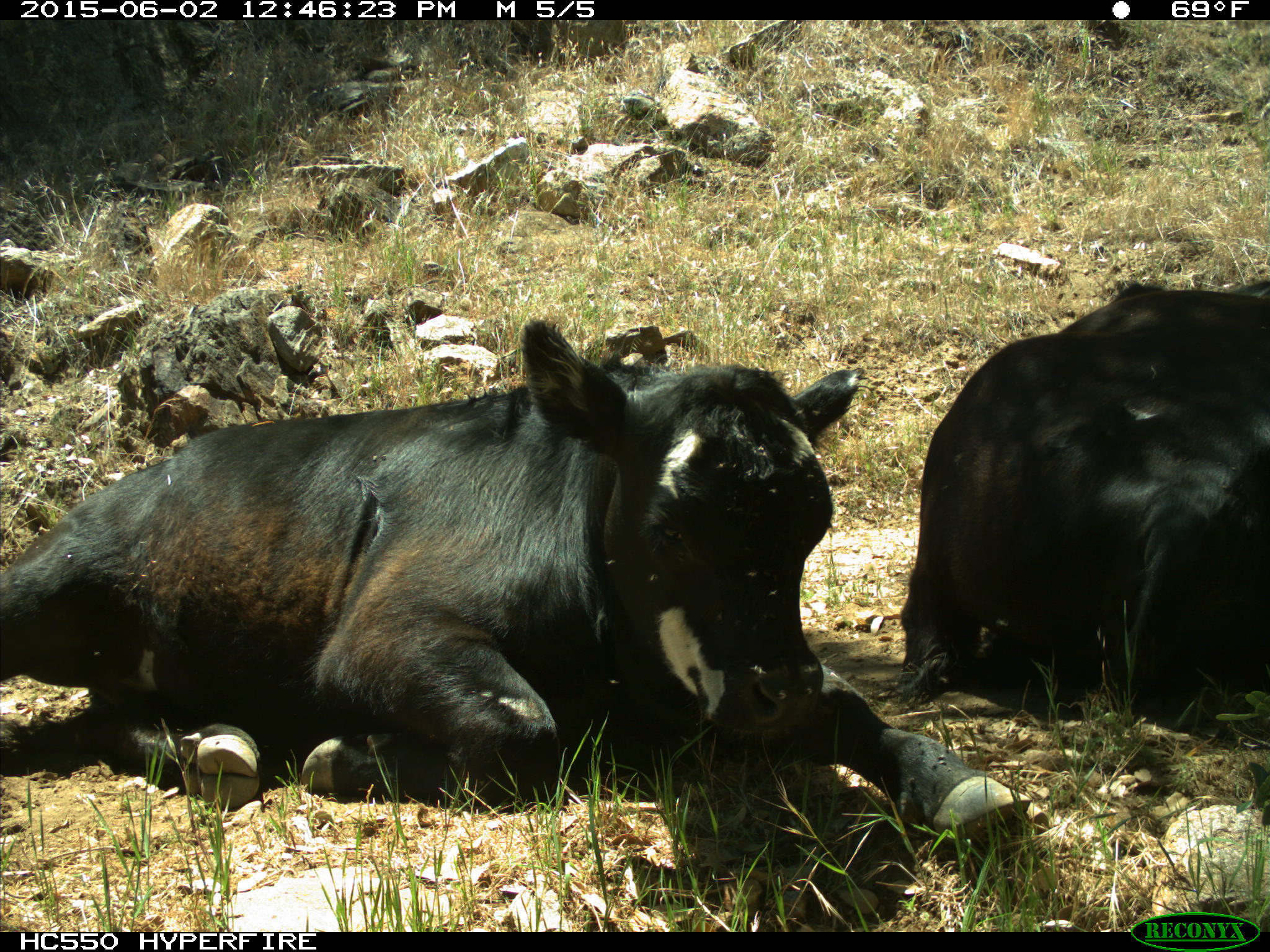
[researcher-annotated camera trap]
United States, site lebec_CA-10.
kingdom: Animalia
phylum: Chordata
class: Mammalia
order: Artiodactyla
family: Bovidae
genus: Bos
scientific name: Bos taurus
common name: domestic cow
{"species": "Bos taurus (domestic cow)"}